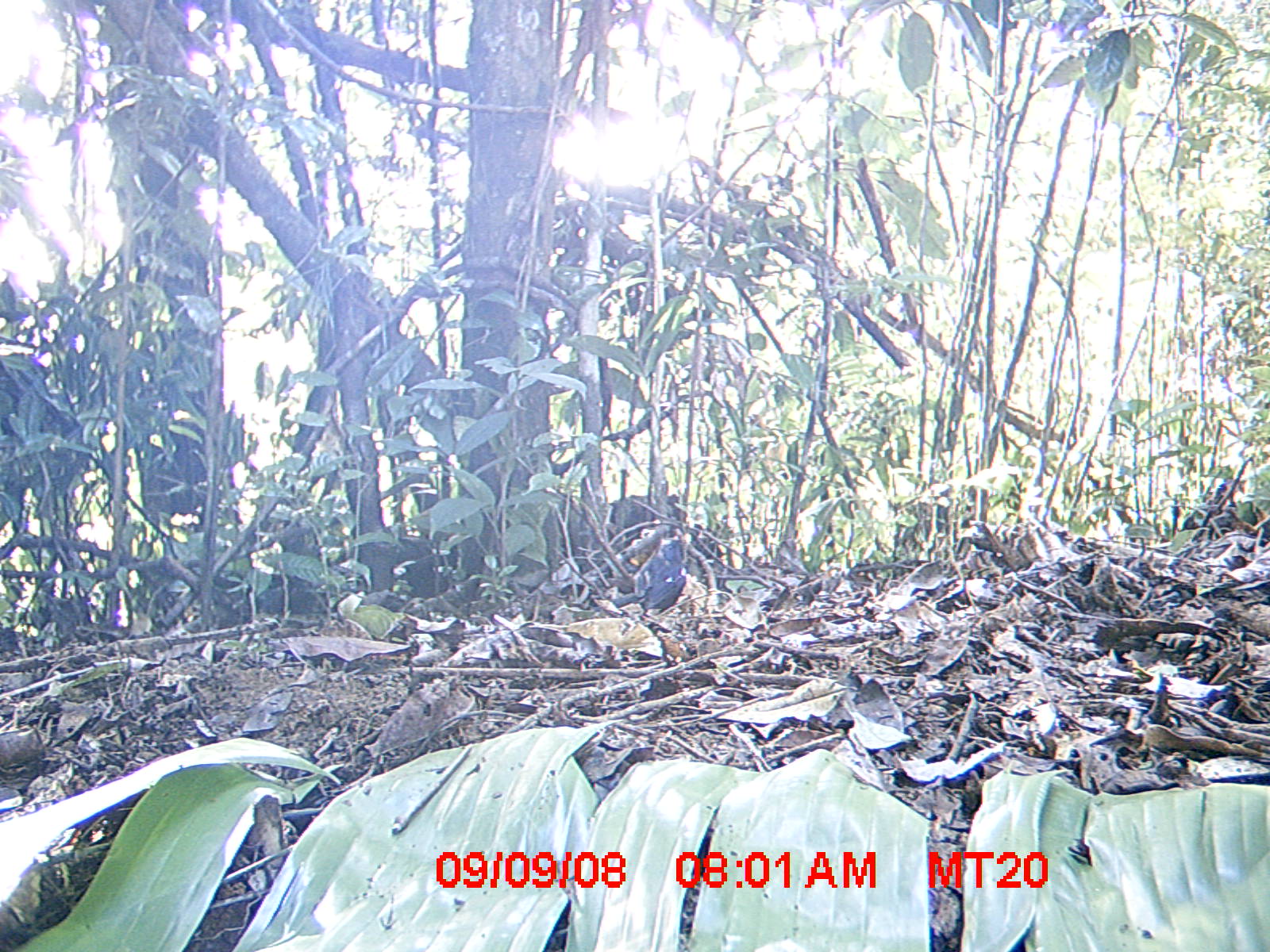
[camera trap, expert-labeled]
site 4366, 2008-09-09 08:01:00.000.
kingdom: Animalia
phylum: Chordata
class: Aves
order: Passeriformes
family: Muscicapidae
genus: Copsychus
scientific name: Copsychus albospecularis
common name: madagascar magpie-robin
Copsychus albospecularis (madagascar magpie-robin), count 1.